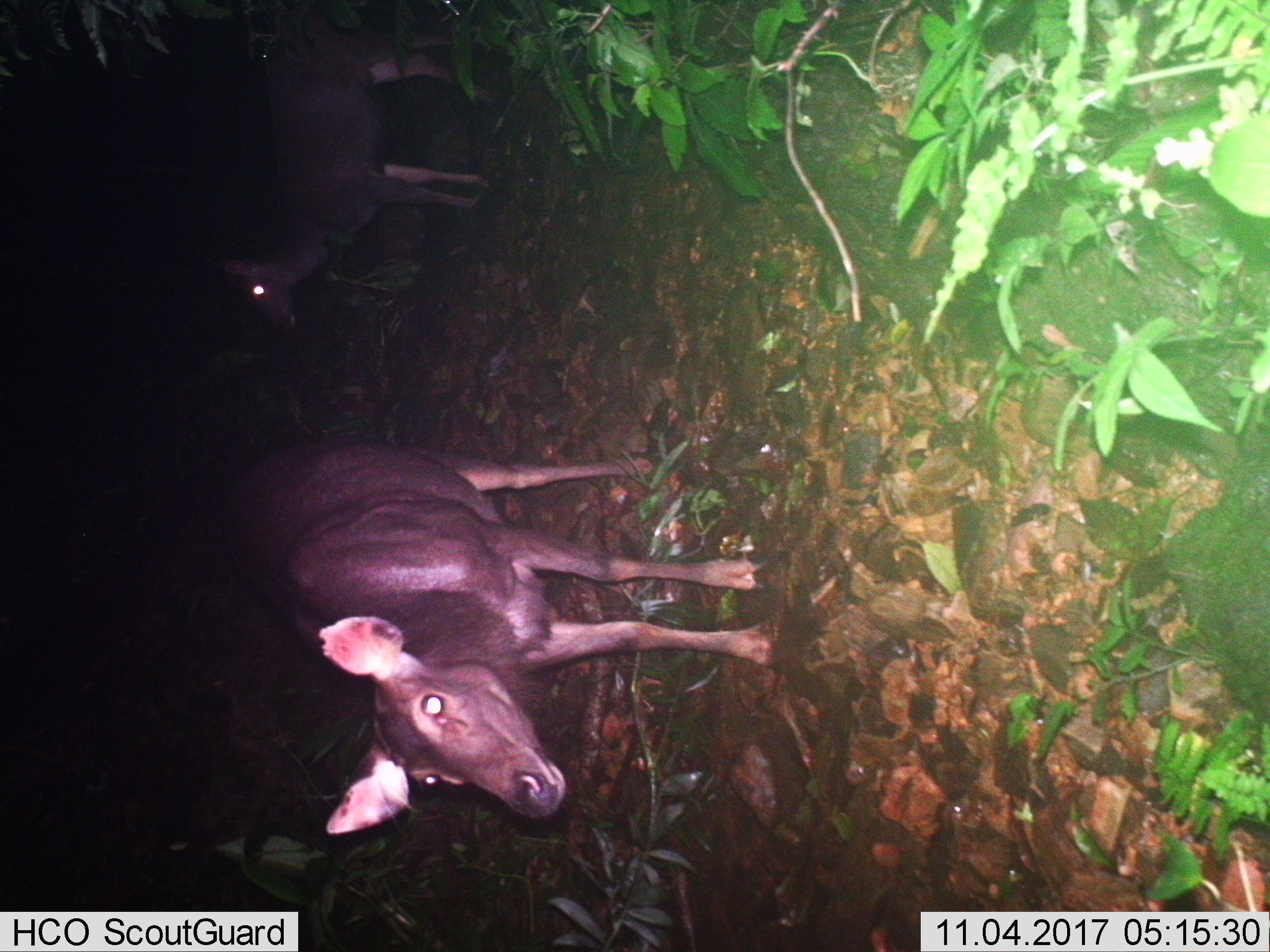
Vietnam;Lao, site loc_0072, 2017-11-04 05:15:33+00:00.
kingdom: Animalia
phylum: Chordata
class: Mammalia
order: Artiodactyla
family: Cervidae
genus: Rusa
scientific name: Rusa unicolor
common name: sambar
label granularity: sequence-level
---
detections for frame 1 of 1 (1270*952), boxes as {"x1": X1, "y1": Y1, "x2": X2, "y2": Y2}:
sambar: {"x1": 252, "y1": 437, "x2": 784, "y2": 835}; {"x1": 218, "y1": 33, "x2": 490, "y2": 329}